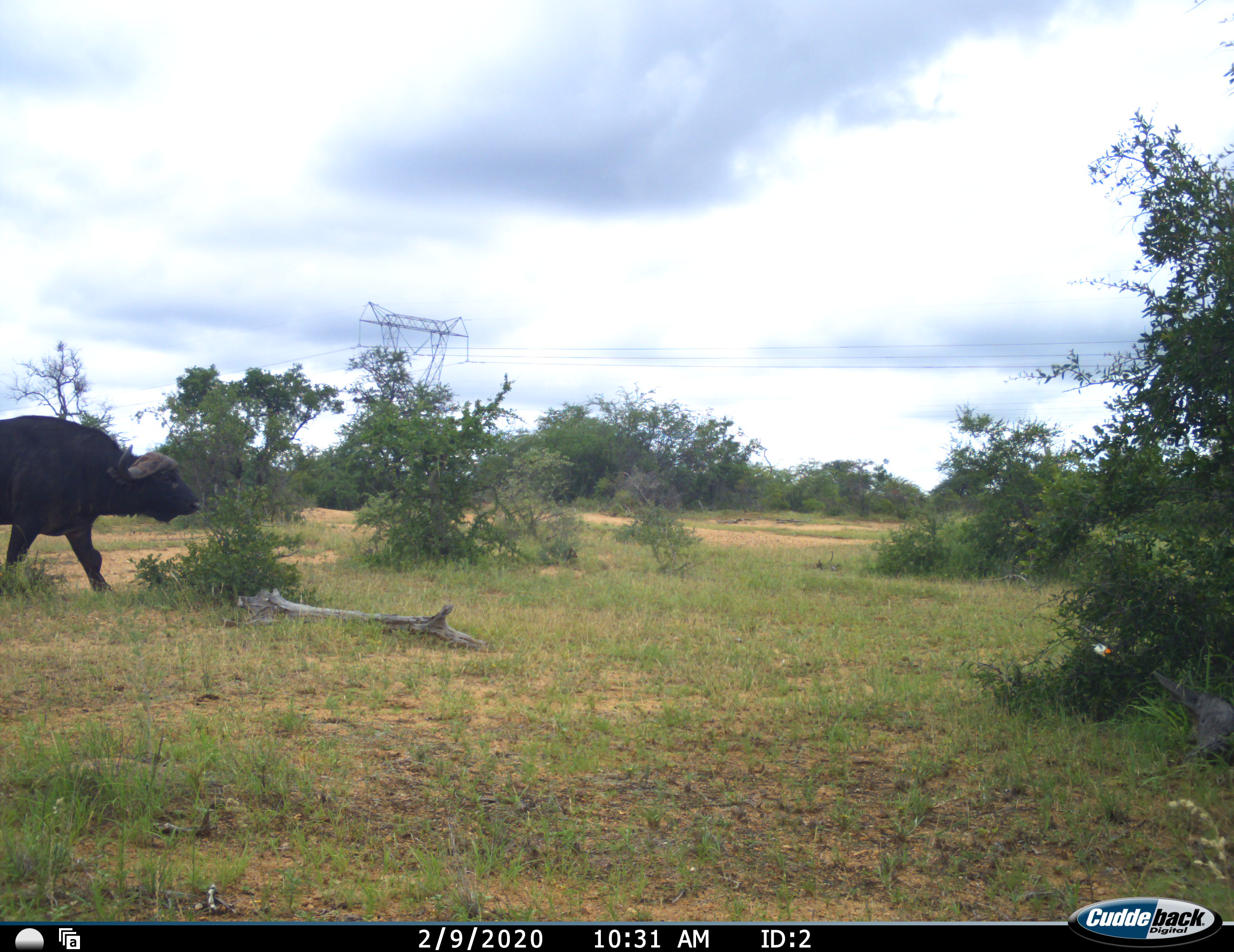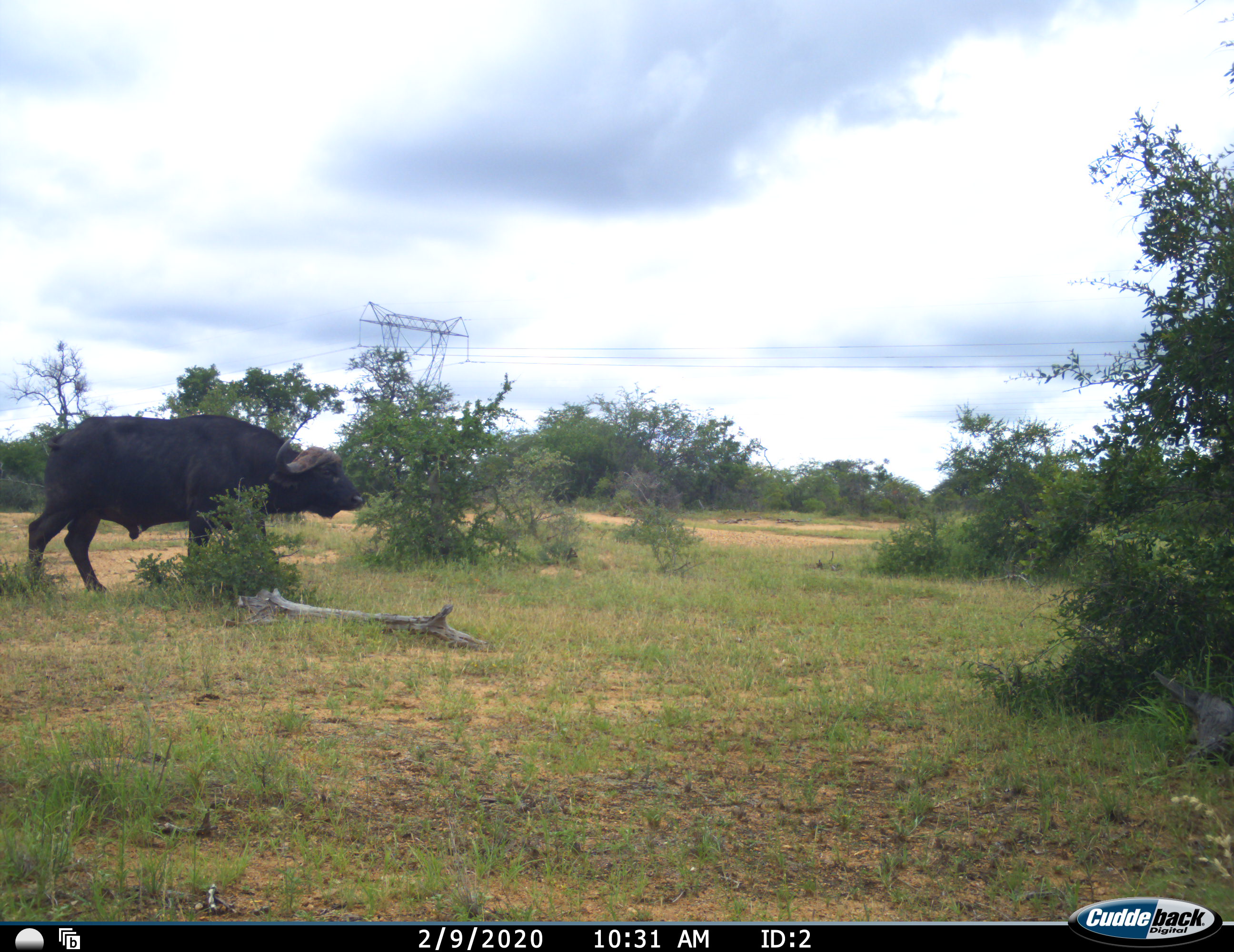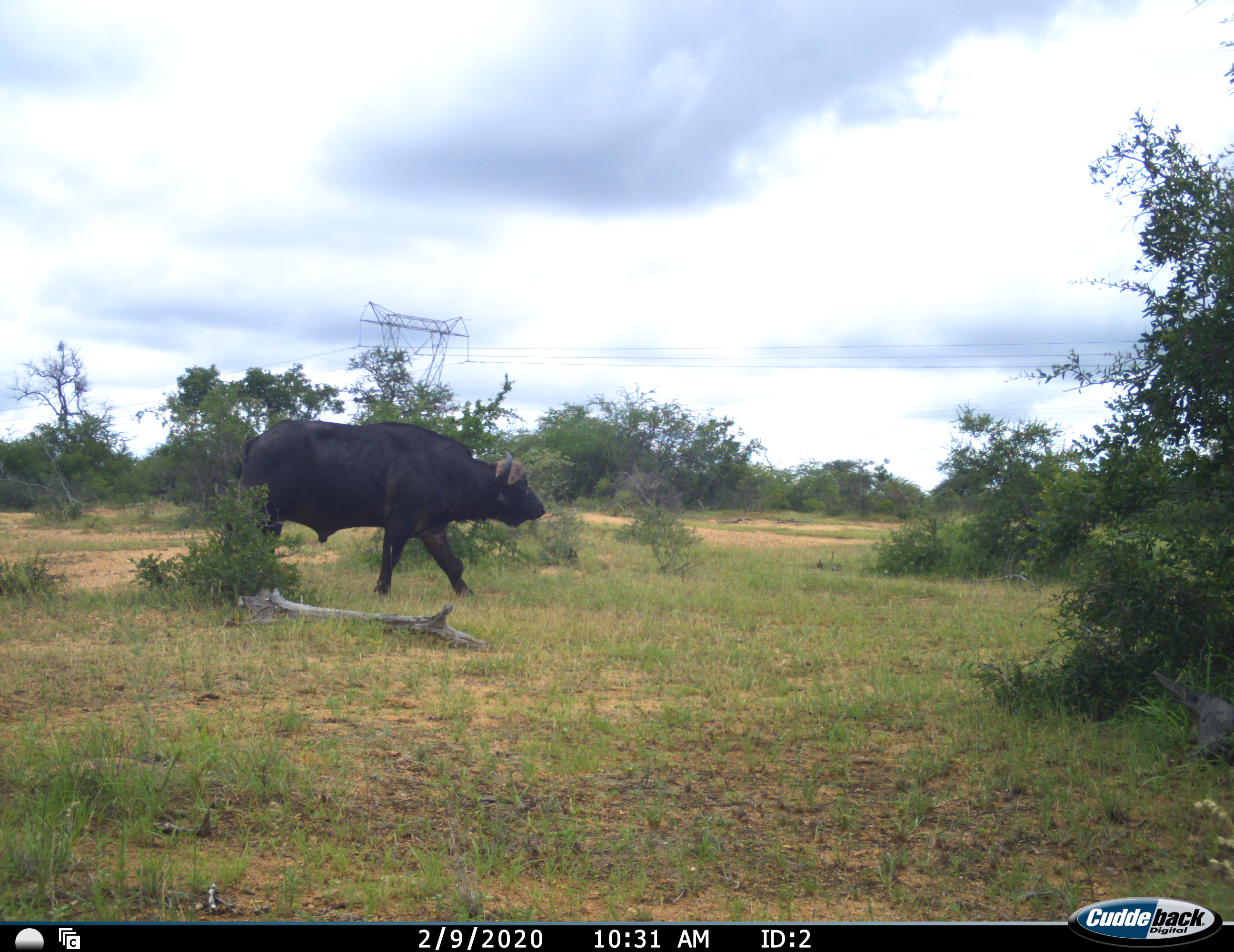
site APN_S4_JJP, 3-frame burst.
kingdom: Animalia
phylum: Chordata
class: Mammalia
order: Artiodactyla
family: Bovidae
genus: Syncerus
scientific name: Syncerus caffer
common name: african buffalo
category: buffalo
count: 1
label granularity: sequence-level